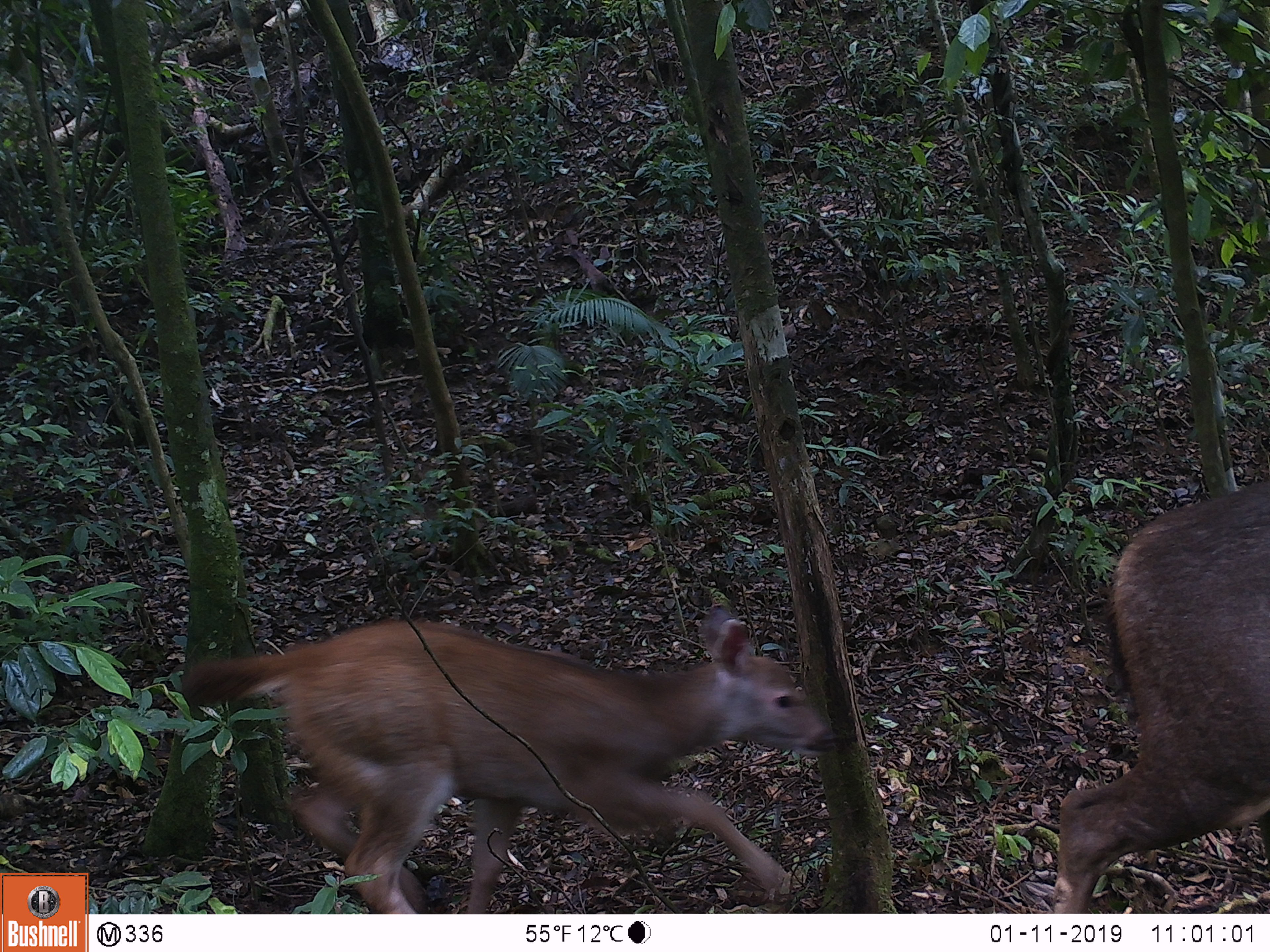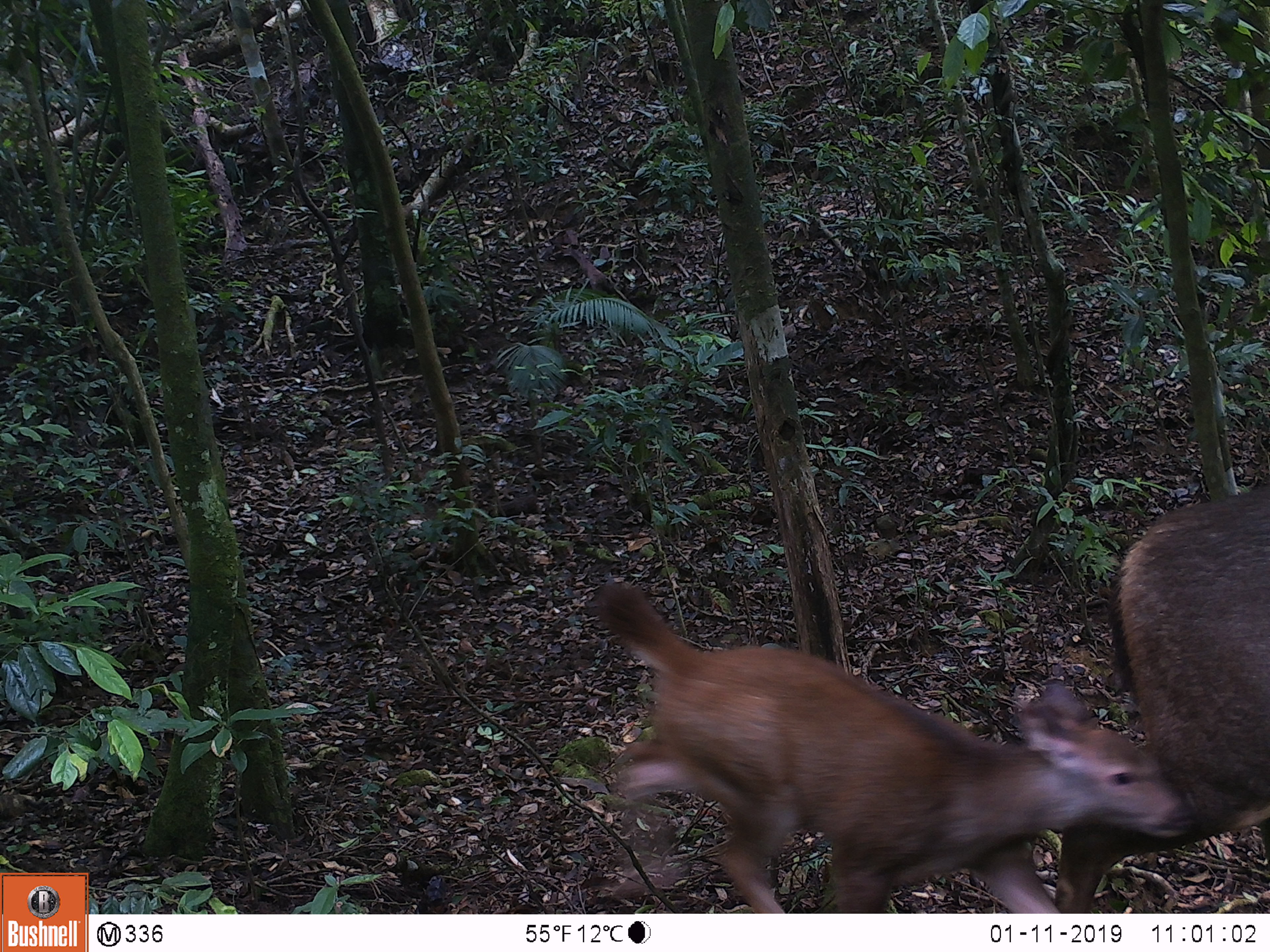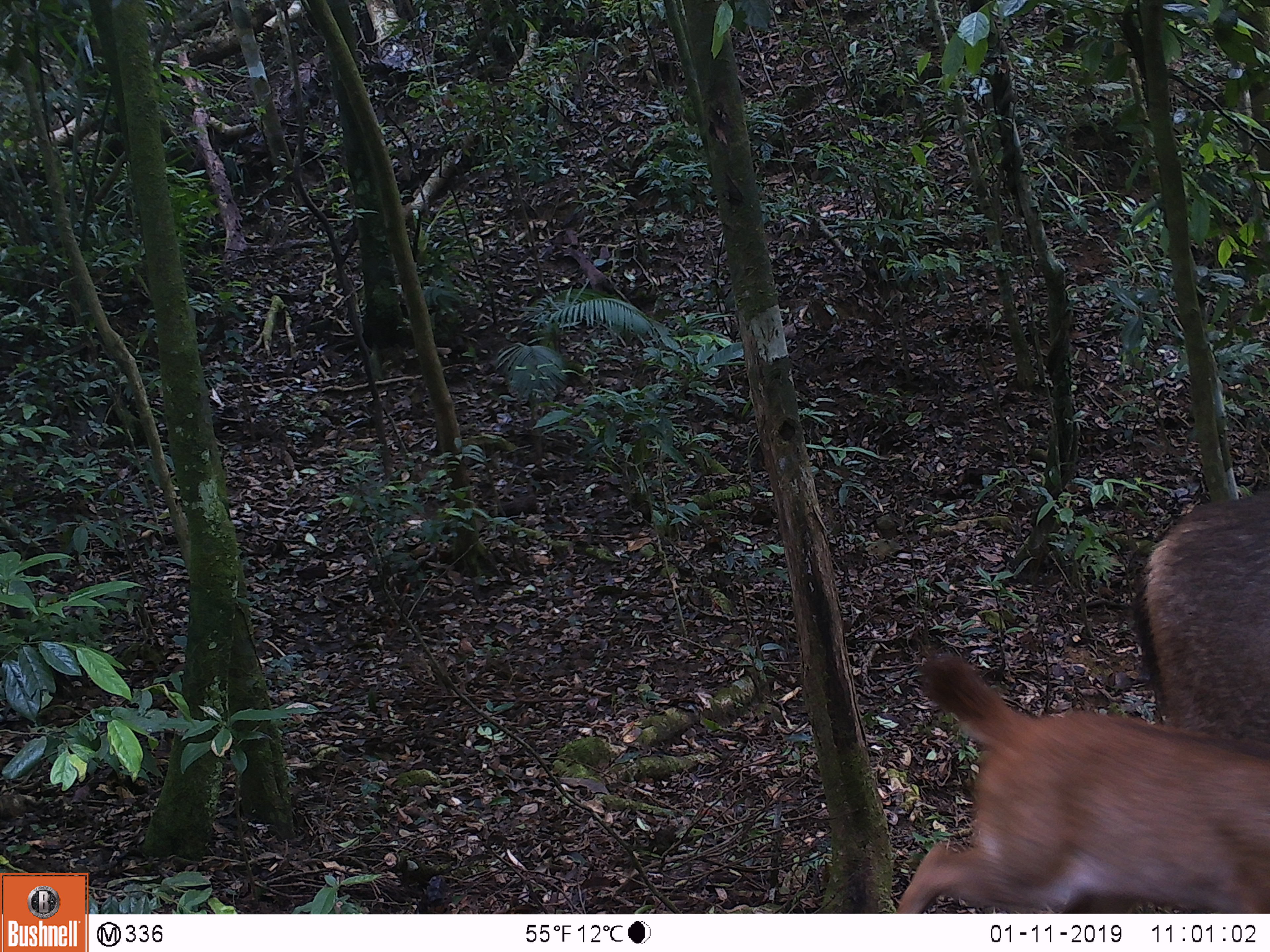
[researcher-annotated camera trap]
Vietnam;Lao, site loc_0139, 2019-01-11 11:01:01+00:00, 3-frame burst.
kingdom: Animalia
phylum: Chordata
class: Mammalia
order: Artiodactyla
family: Cervidae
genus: Rusa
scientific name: Rusa unicolor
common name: sambar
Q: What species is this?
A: Sambar (Rusa unicolor).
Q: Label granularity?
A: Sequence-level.